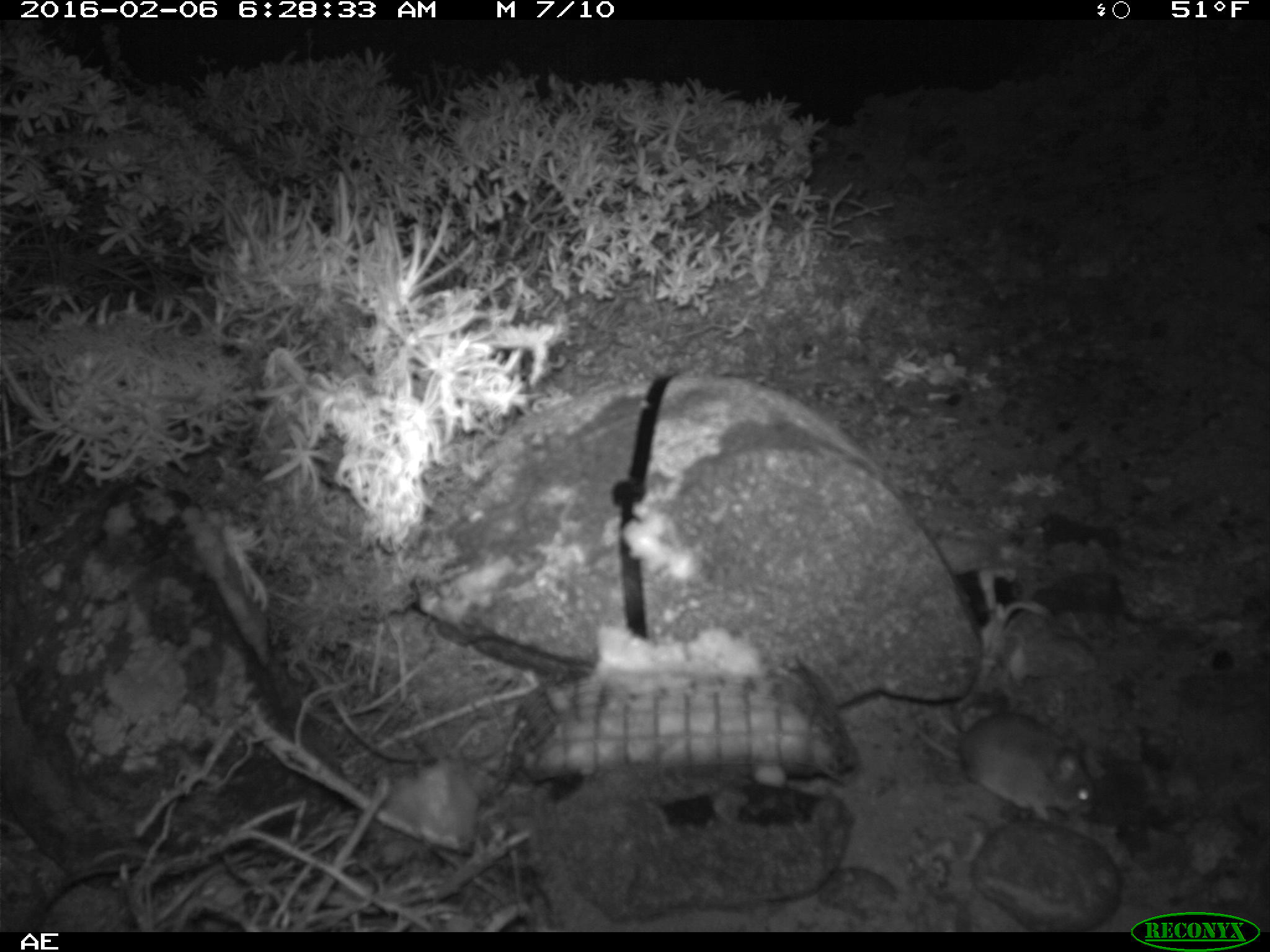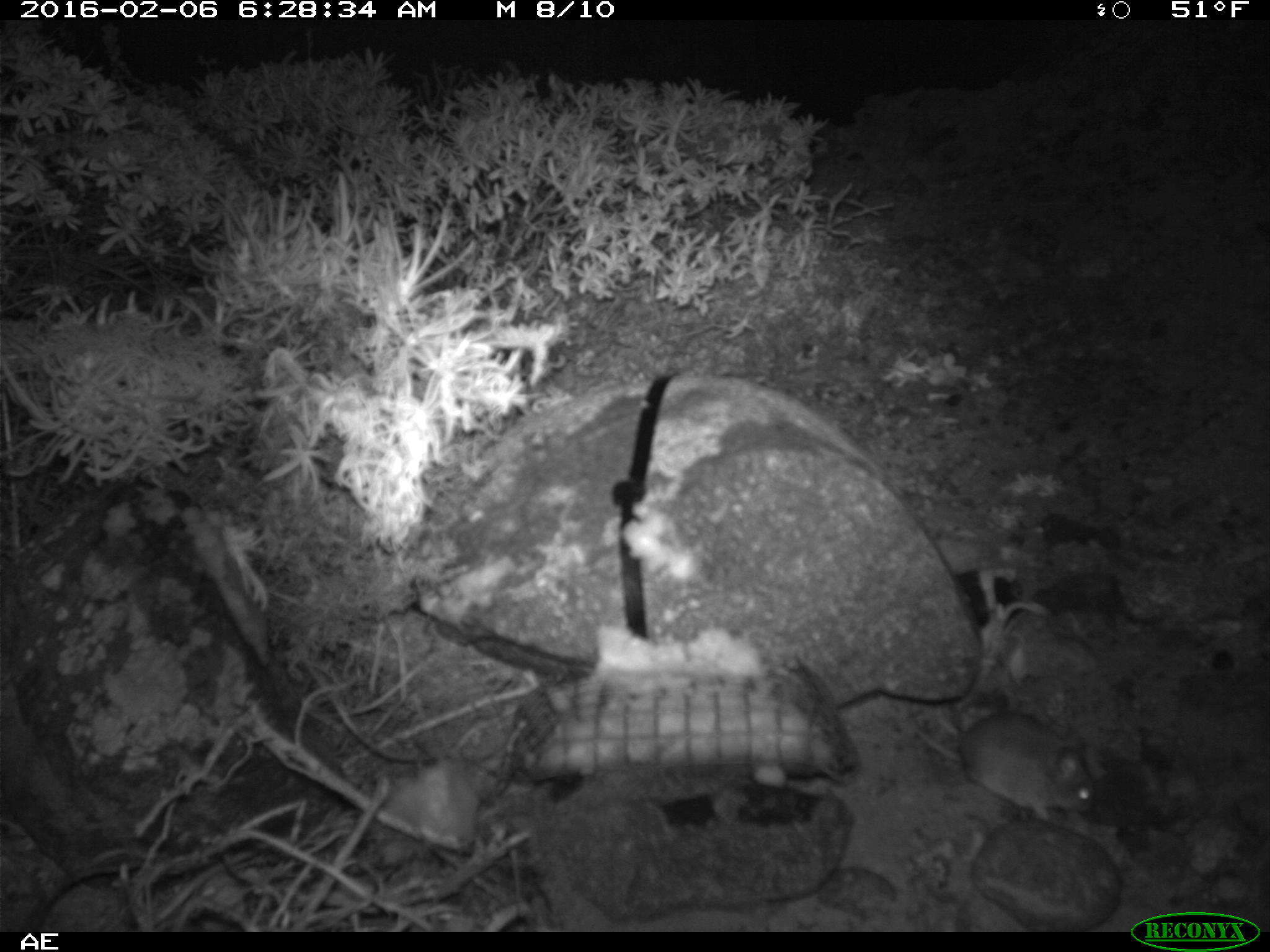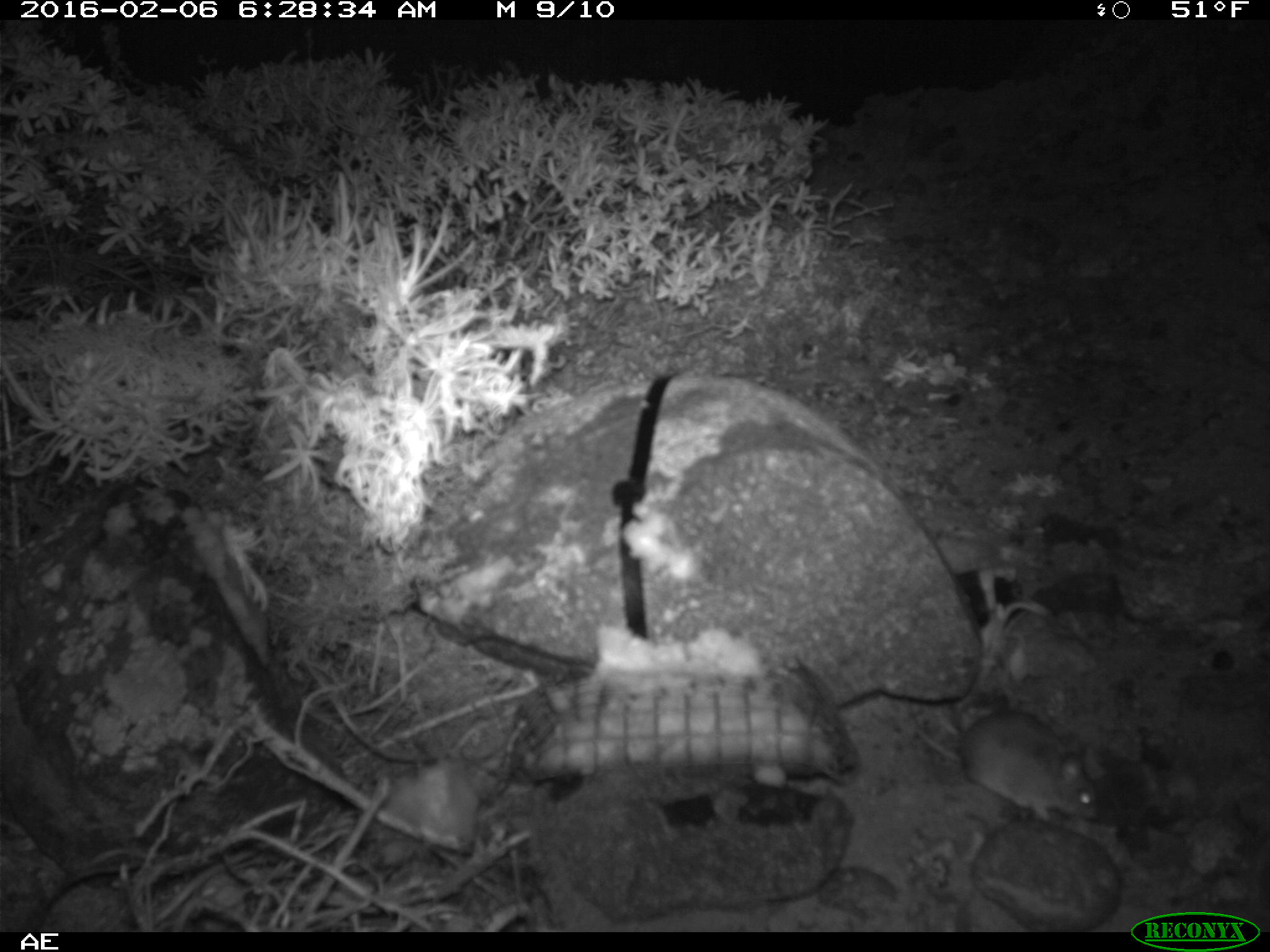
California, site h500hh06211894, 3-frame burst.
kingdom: Animalia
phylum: Chordata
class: Mammalia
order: Rodentia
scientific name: Rodentia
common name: rodent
Rodent (Rodentia).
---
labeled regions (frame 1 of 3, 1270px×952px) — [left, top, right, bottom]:
rodent: [917, 707, 1092, 824]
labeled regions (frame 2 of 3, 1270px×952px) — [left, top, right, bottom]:
rodent: [895, 700, 1096, 823]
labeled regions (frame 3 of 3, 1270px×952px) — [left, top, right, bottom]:
rodent: [904, 705, 1102, 827]